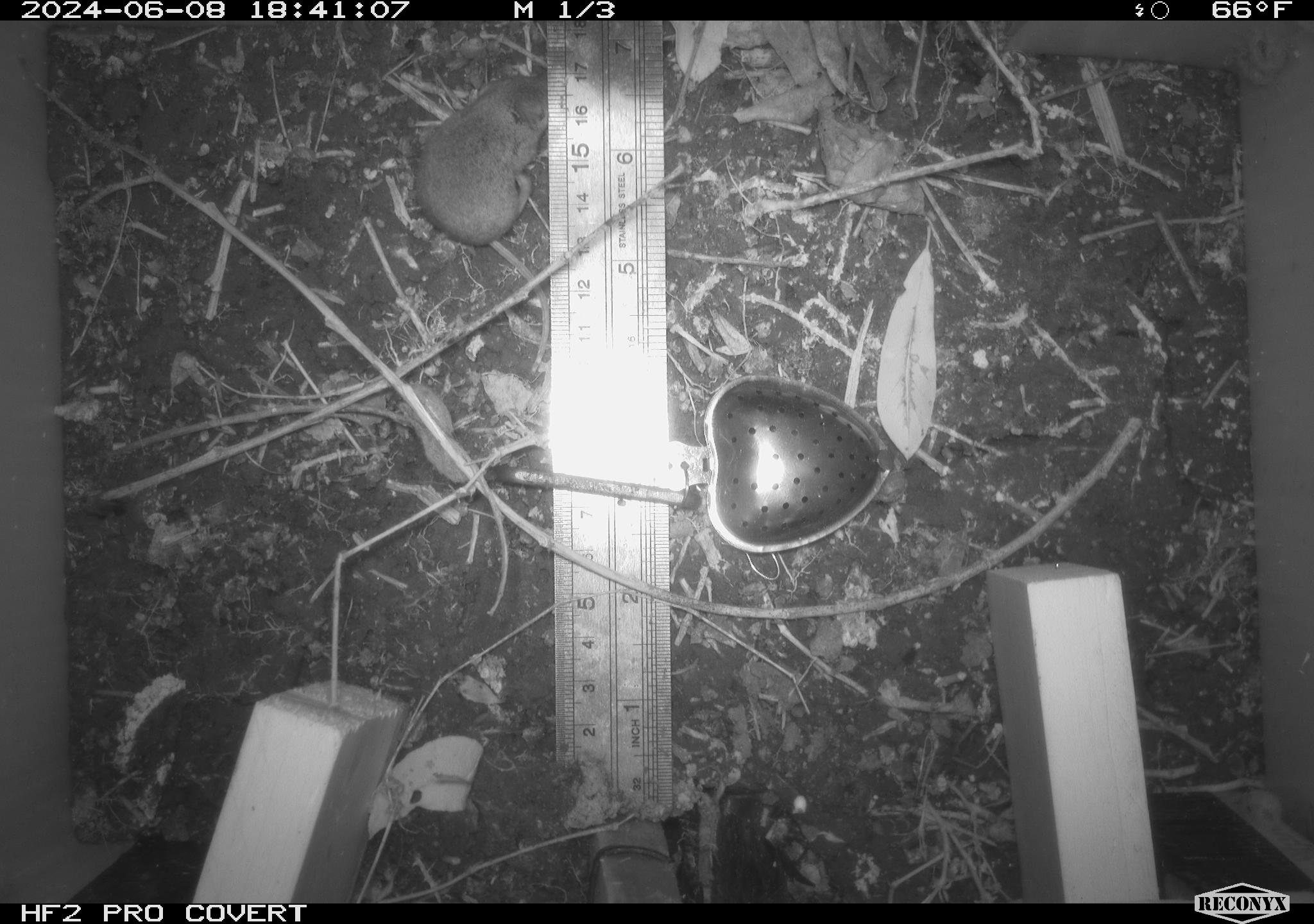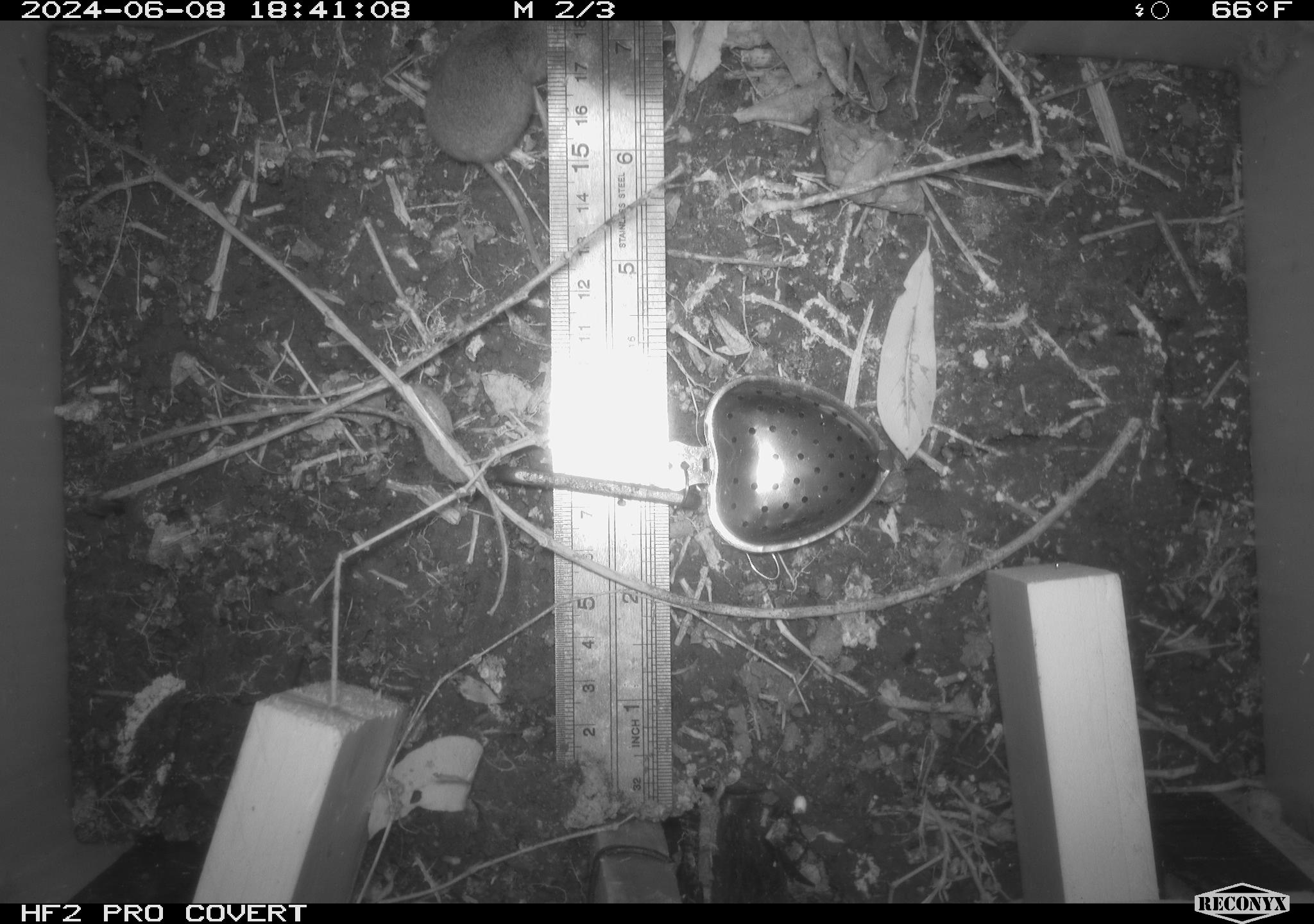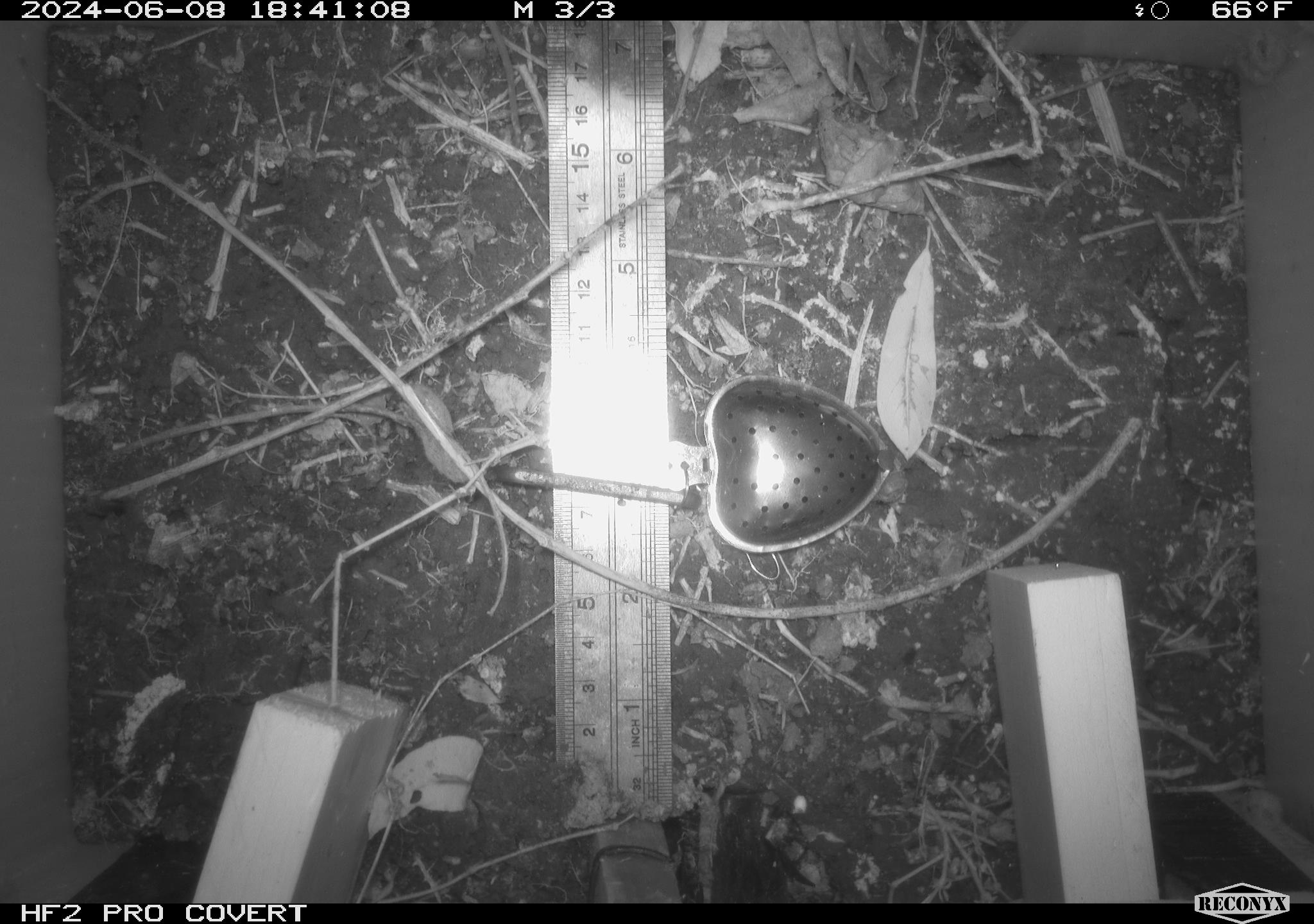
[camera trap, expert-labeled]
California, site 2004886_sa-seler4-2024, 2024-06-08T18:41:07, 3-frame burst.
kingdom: Animalia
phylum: Chordata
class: Mammalia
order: Eulipotyphla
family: Soricidae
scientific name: Soricidae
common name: shrews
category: soricidae family